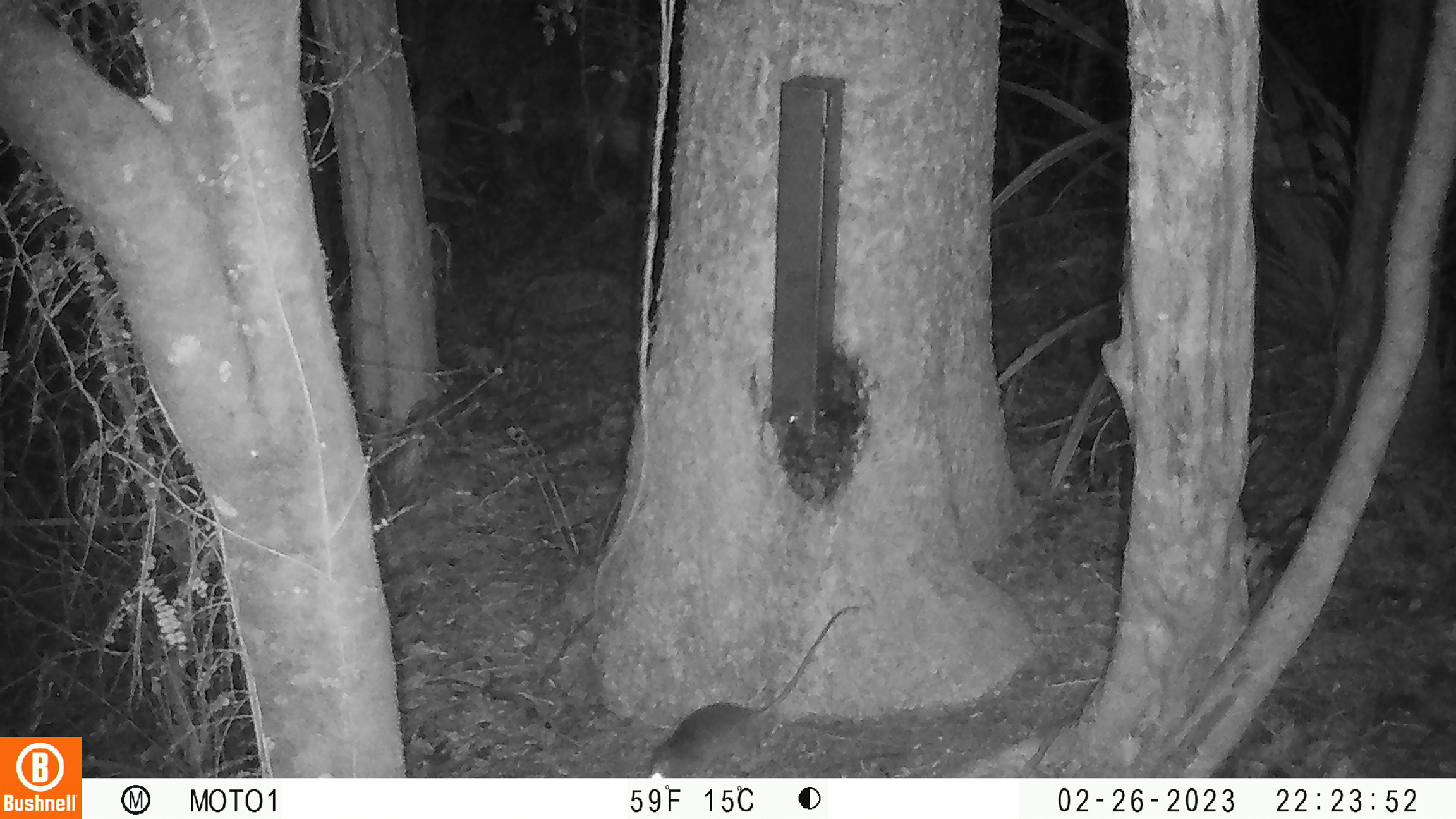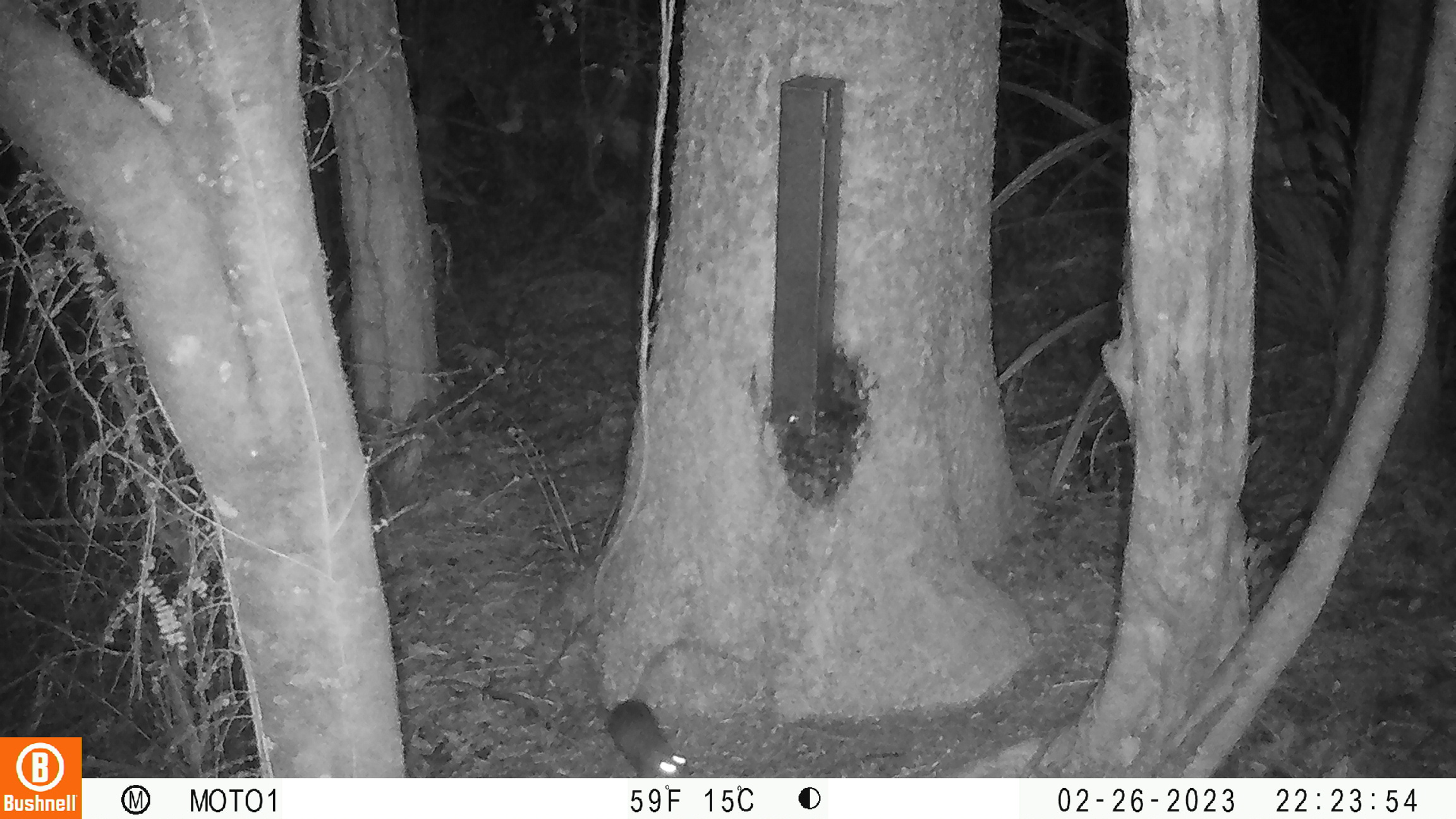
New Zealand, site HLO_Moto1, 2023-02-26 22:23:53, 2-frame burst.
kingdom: Animalia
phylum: Chordata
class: Mammalia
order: Rodentia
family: Muridae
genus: Rattus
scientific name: Rattus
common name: rat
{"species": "rat (Rattus)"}